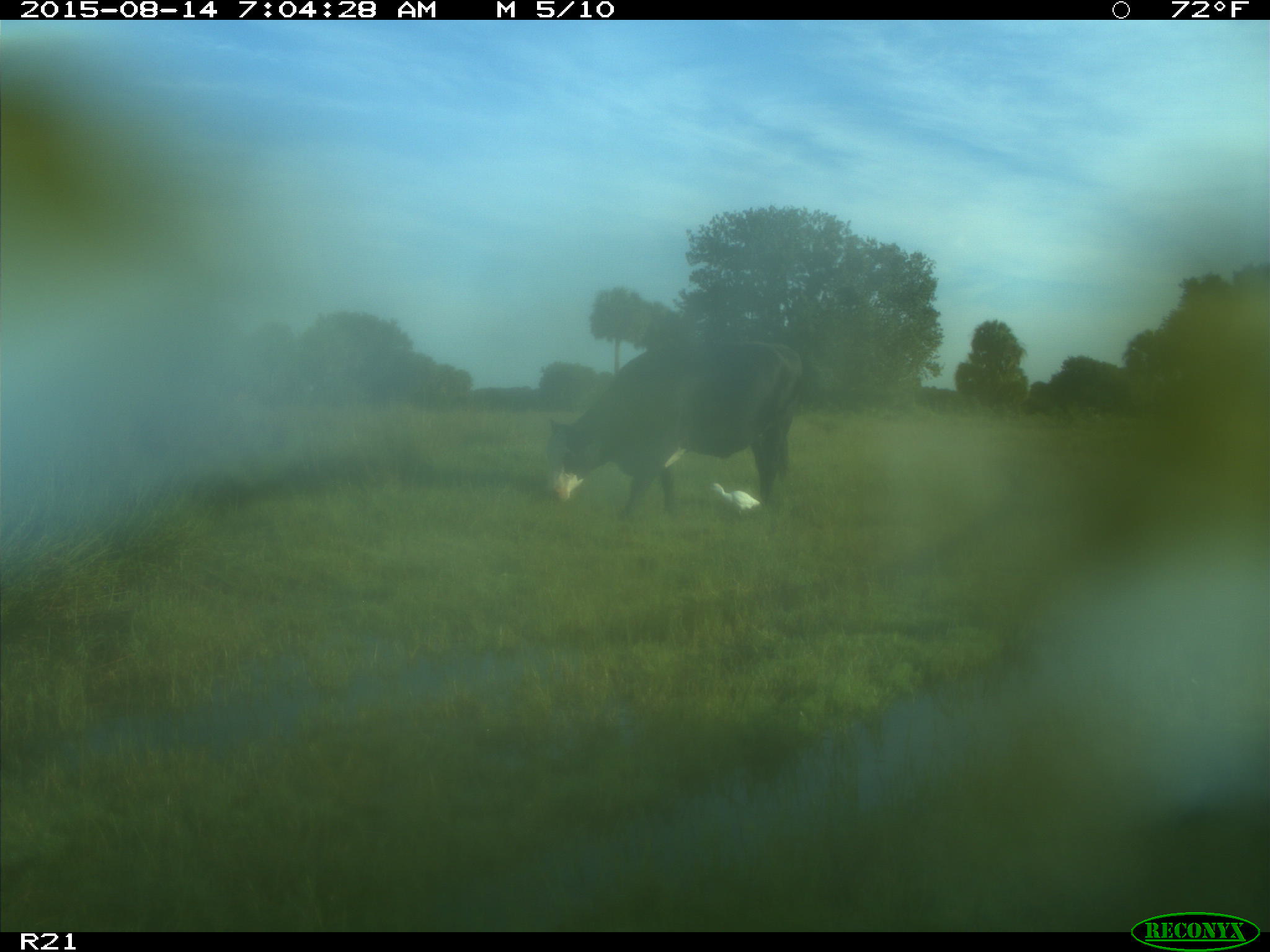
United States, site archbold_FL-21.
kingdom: Animalia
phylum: Chordata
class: Mammalia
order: Artiodactyla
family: Bovidae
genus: Bos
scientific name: Bos taurus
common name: domestic cow